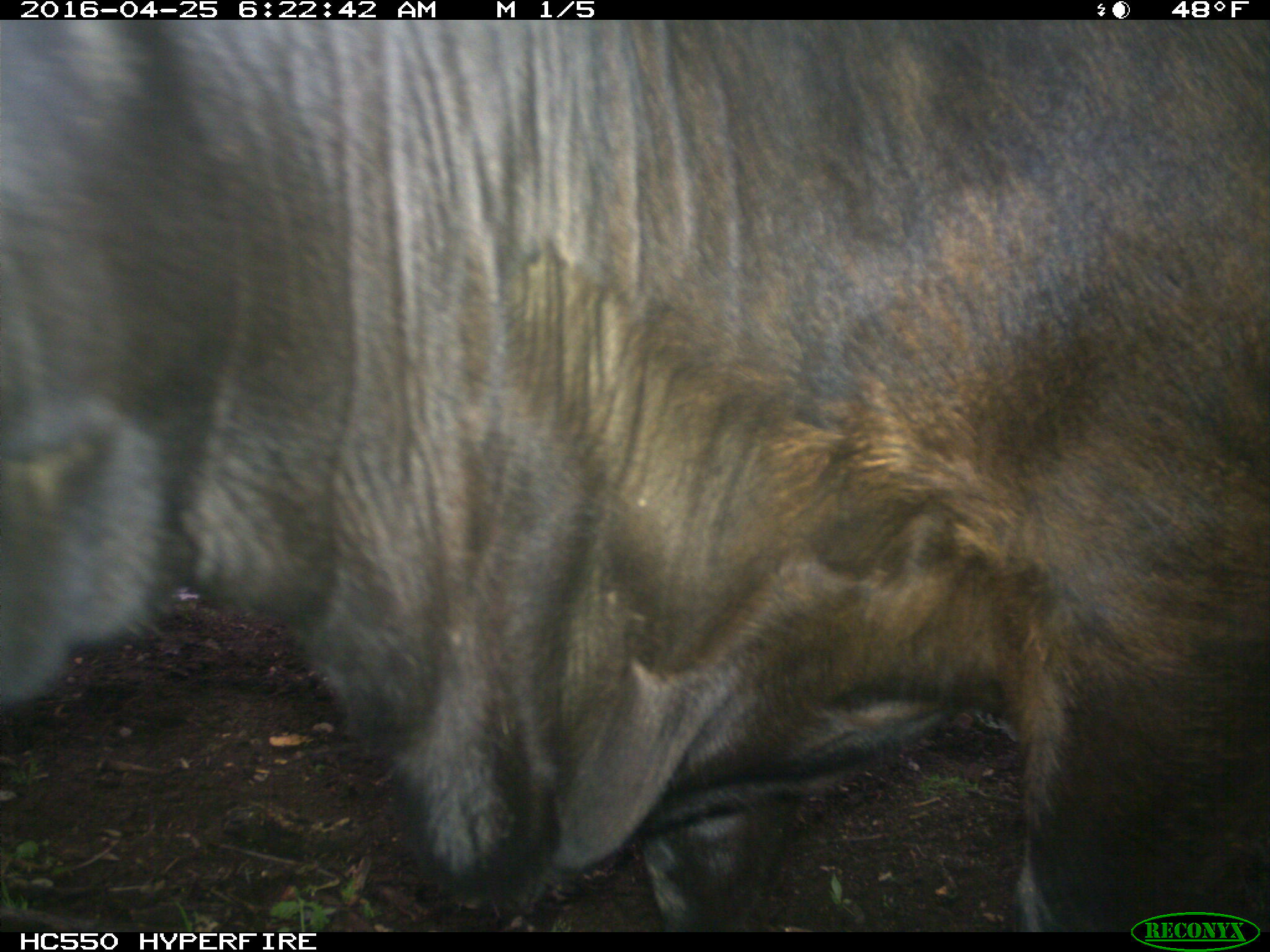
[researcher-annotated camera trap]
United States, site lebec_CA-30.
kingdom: Animalia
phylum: Chordata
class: Mammalia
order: Artiodactyla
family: Bovidae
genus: Bos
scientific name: Bos taurus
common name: domestic cow